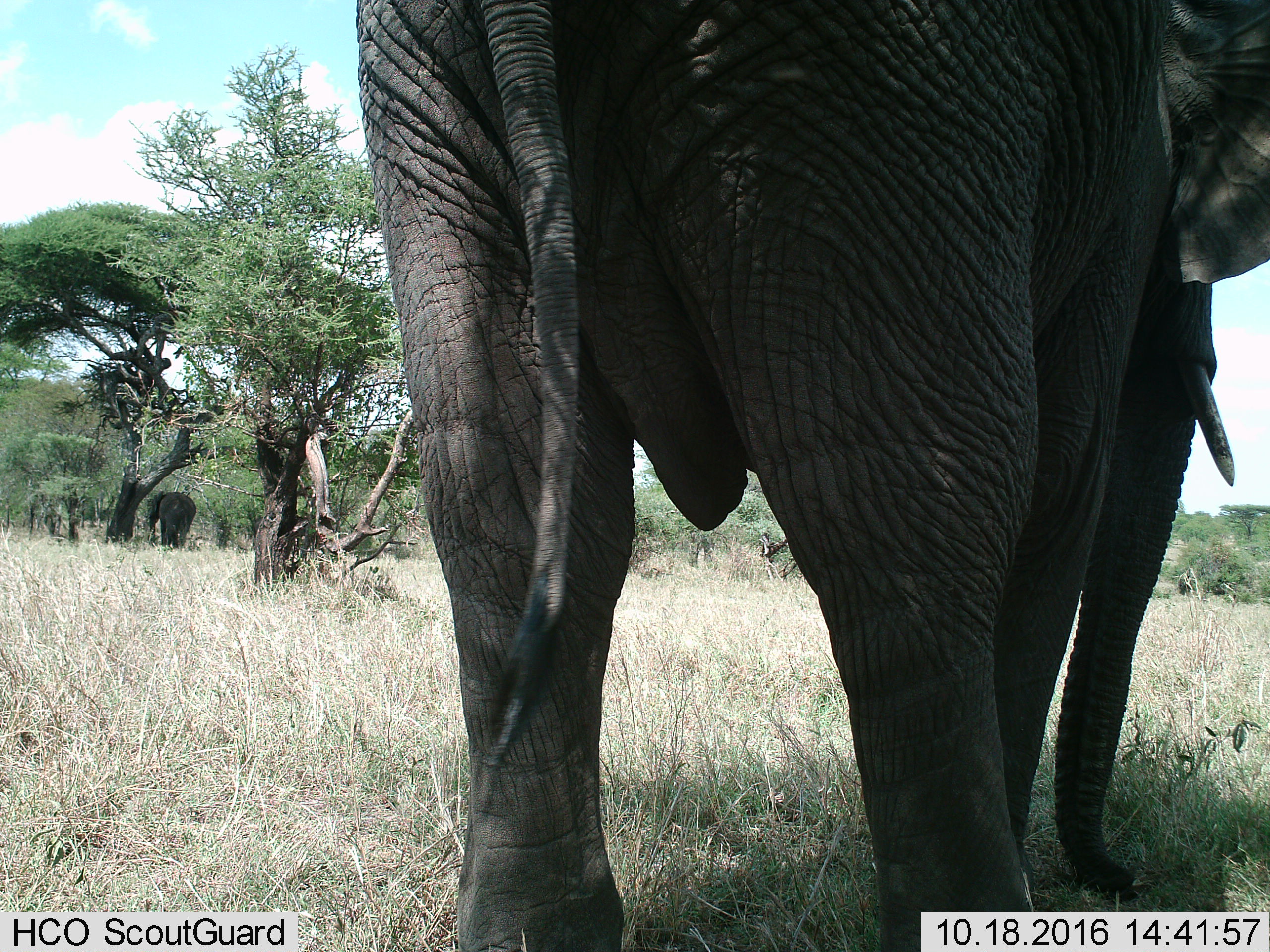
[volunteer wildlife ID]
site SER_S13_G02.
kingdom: Animalia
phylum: Chordata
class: Mammalia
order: Proboscidea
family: Elephantidae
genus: Loxodonta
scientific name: Loxodonta africana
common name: african bush elephant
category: elephant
Elephant (african bush elephant) (Loxodonta africana), count 2. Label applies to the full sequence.